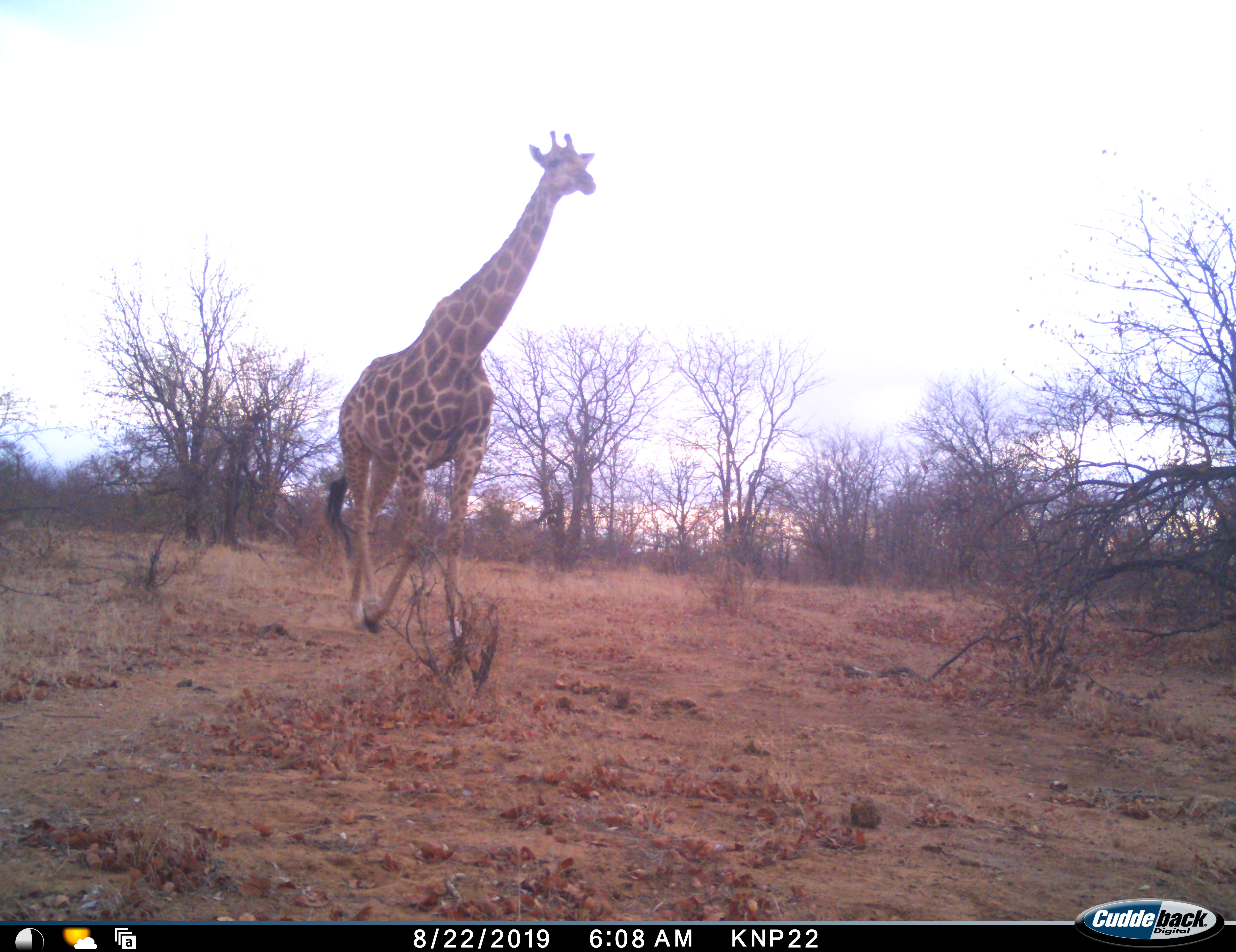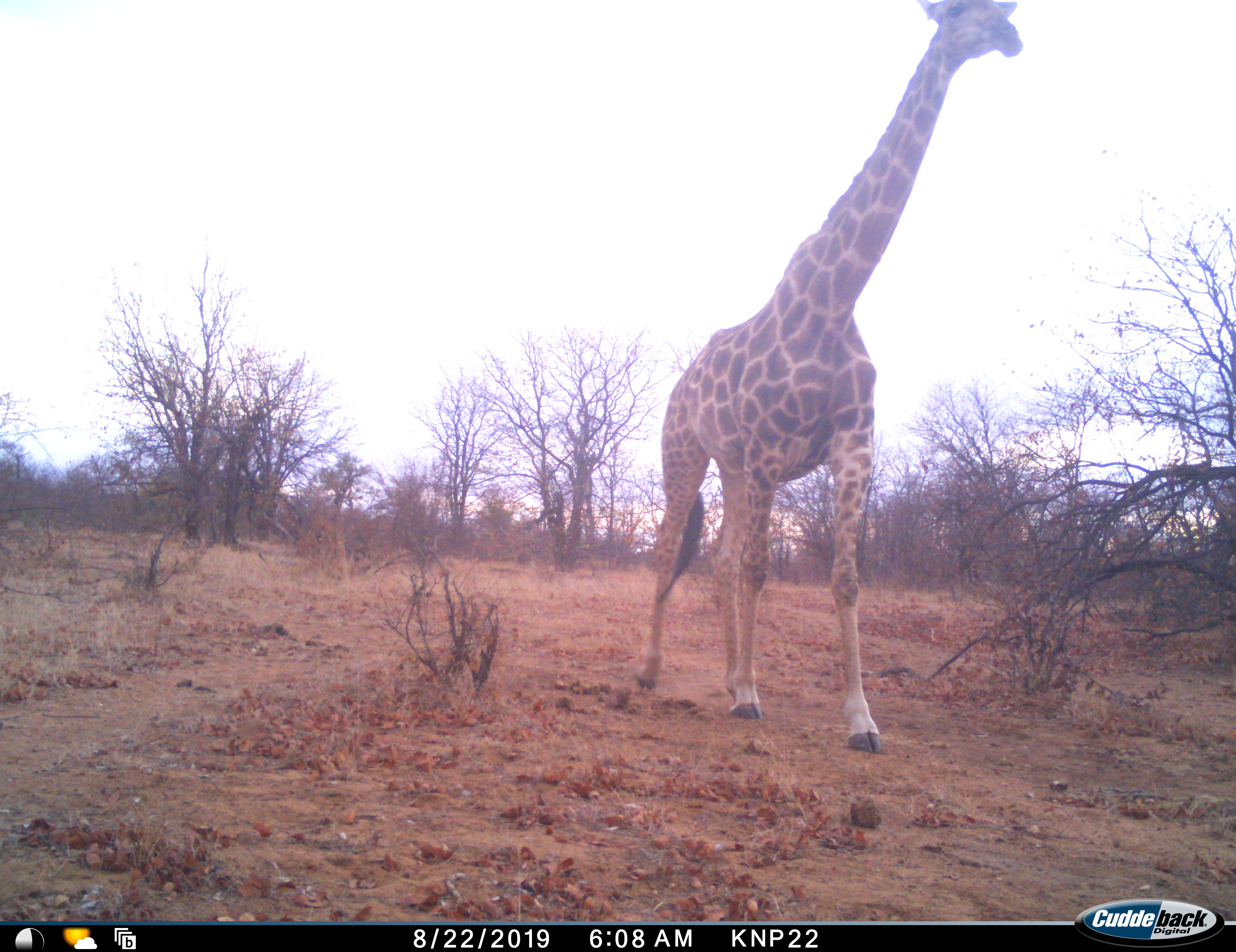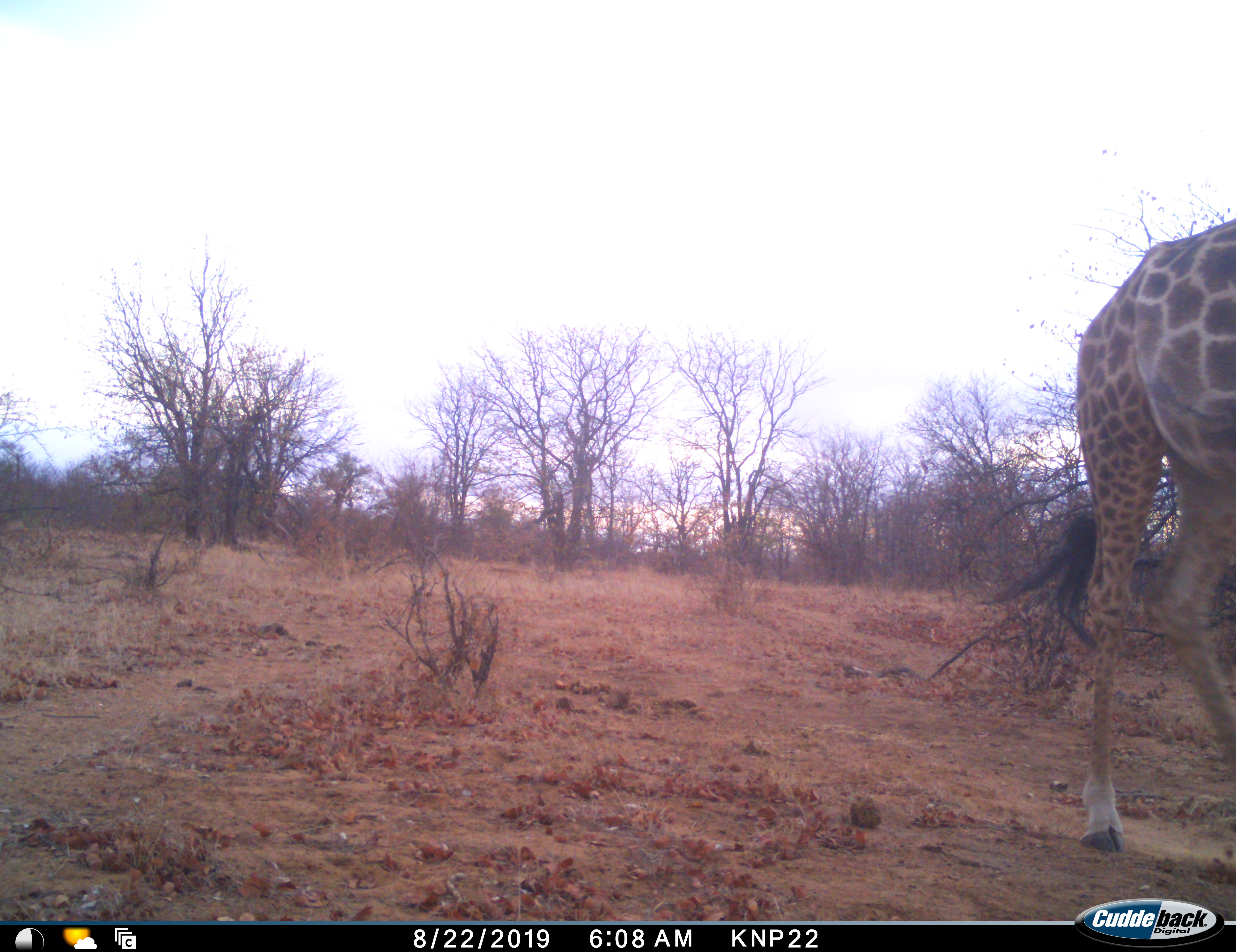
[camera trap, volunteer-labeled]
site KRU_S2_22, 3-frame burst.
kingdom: Animalia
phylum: Chordata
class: Mammalia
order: Artiodactyla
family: Giraffidae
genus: Giraffa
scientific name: Giraffa camelopardalis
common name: giraffe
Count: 1.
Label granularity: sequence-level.